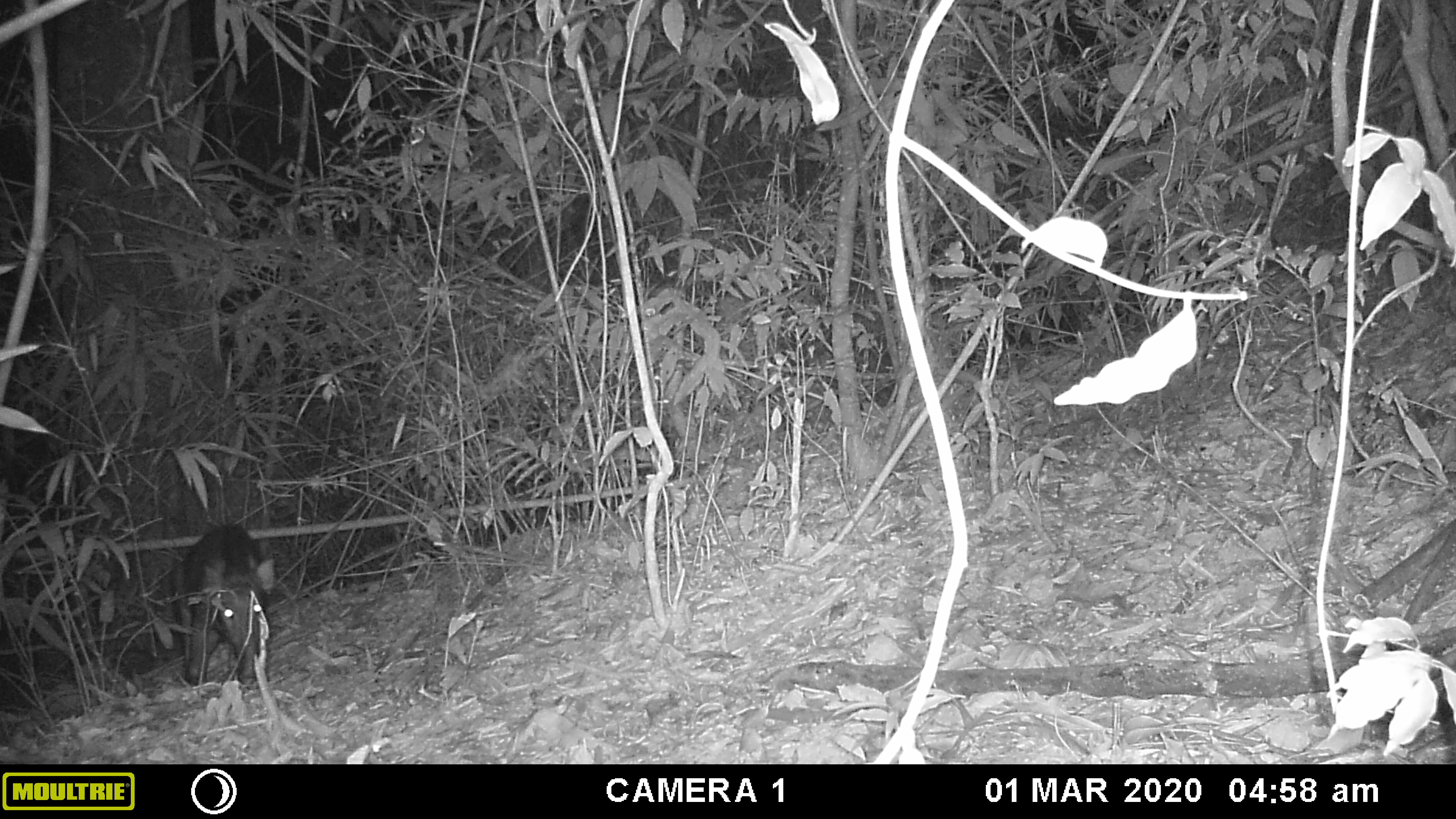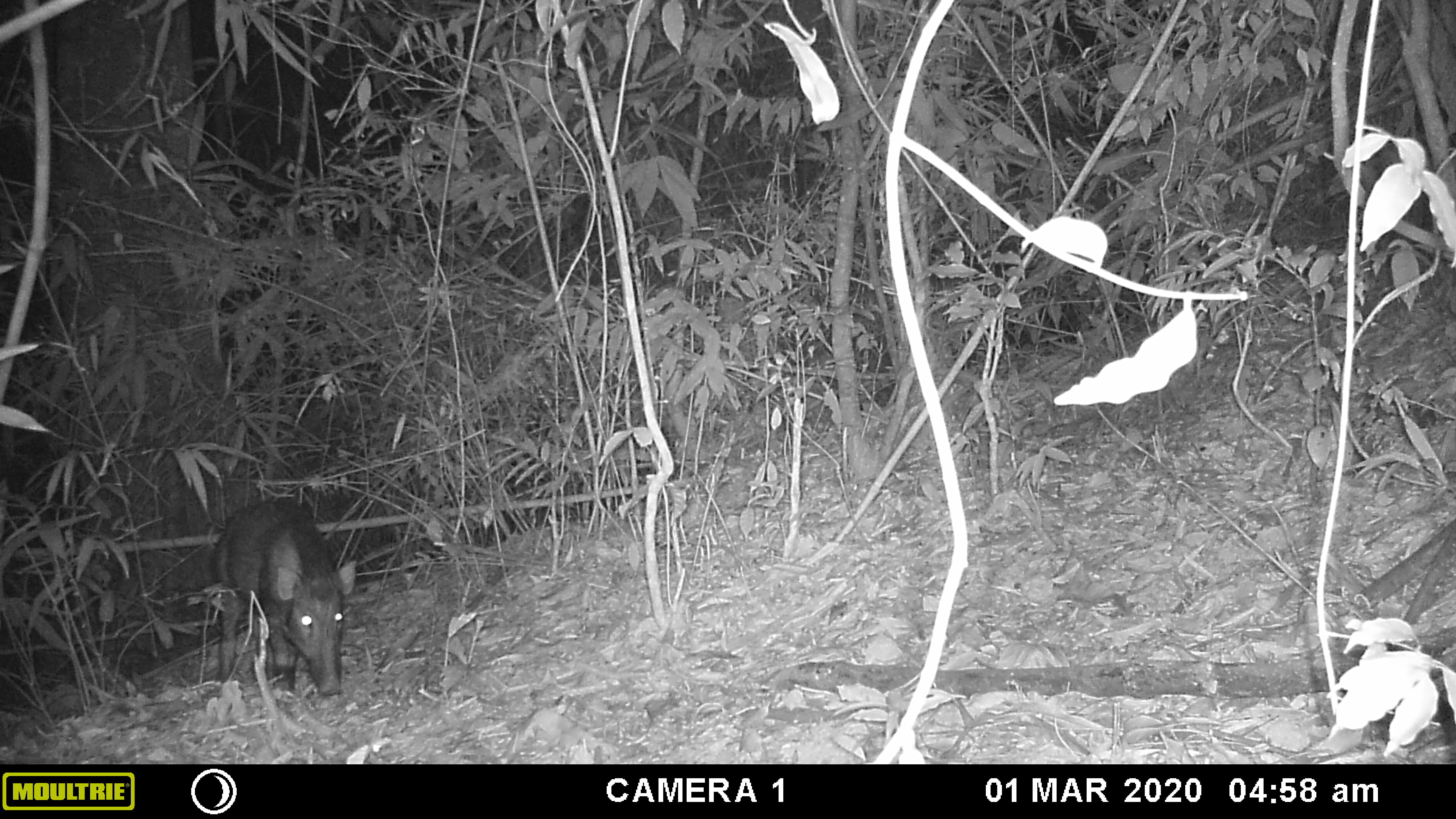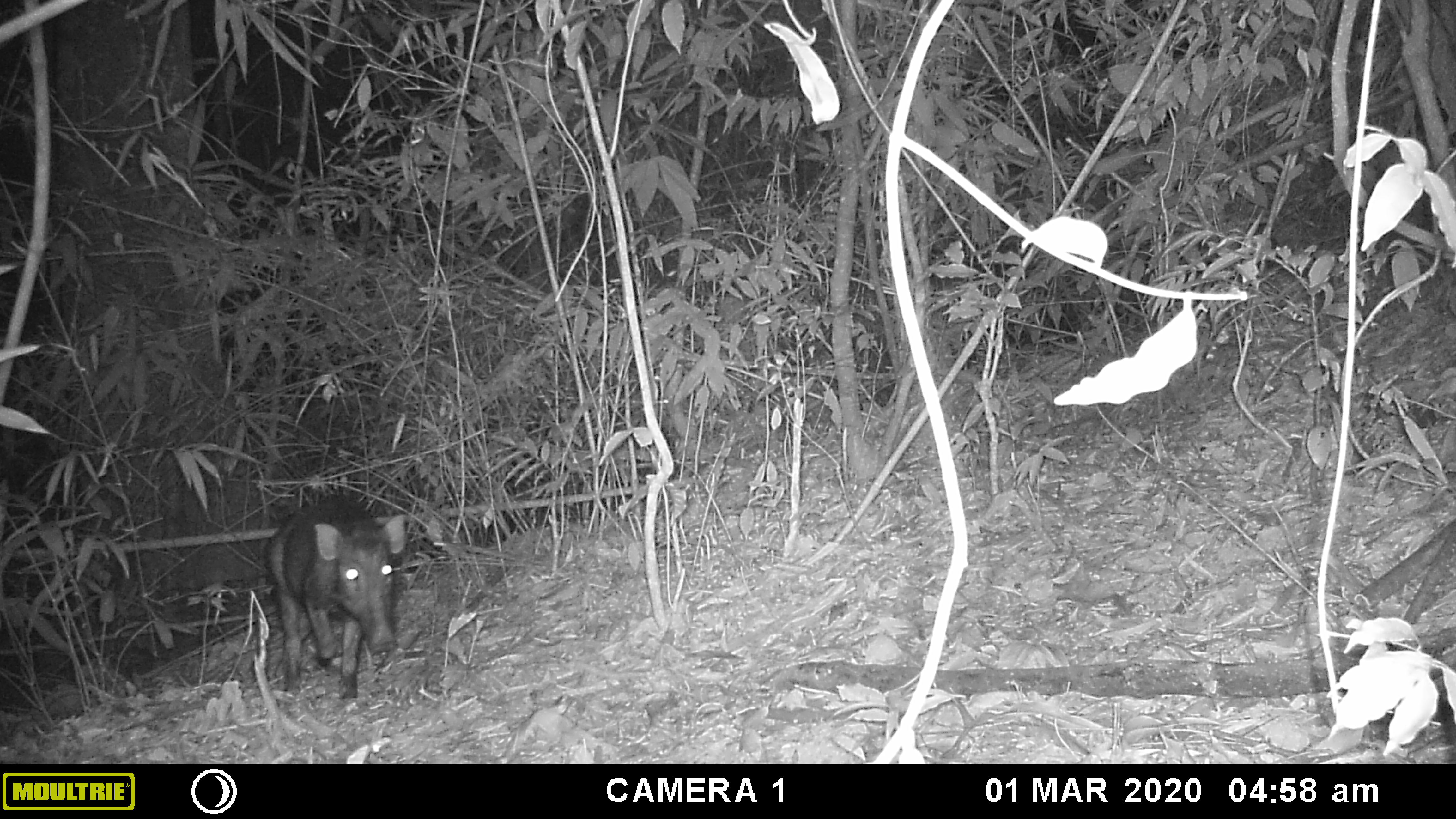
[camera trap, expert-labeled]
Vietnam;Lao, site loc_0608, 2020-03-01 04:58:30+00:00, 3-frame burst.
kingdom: Animalia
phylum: Chordata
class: Mammalia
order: Artiodactyla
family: Suidae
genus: Sus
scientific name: Sus scrofa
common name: eurasian wild pig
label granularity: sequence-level